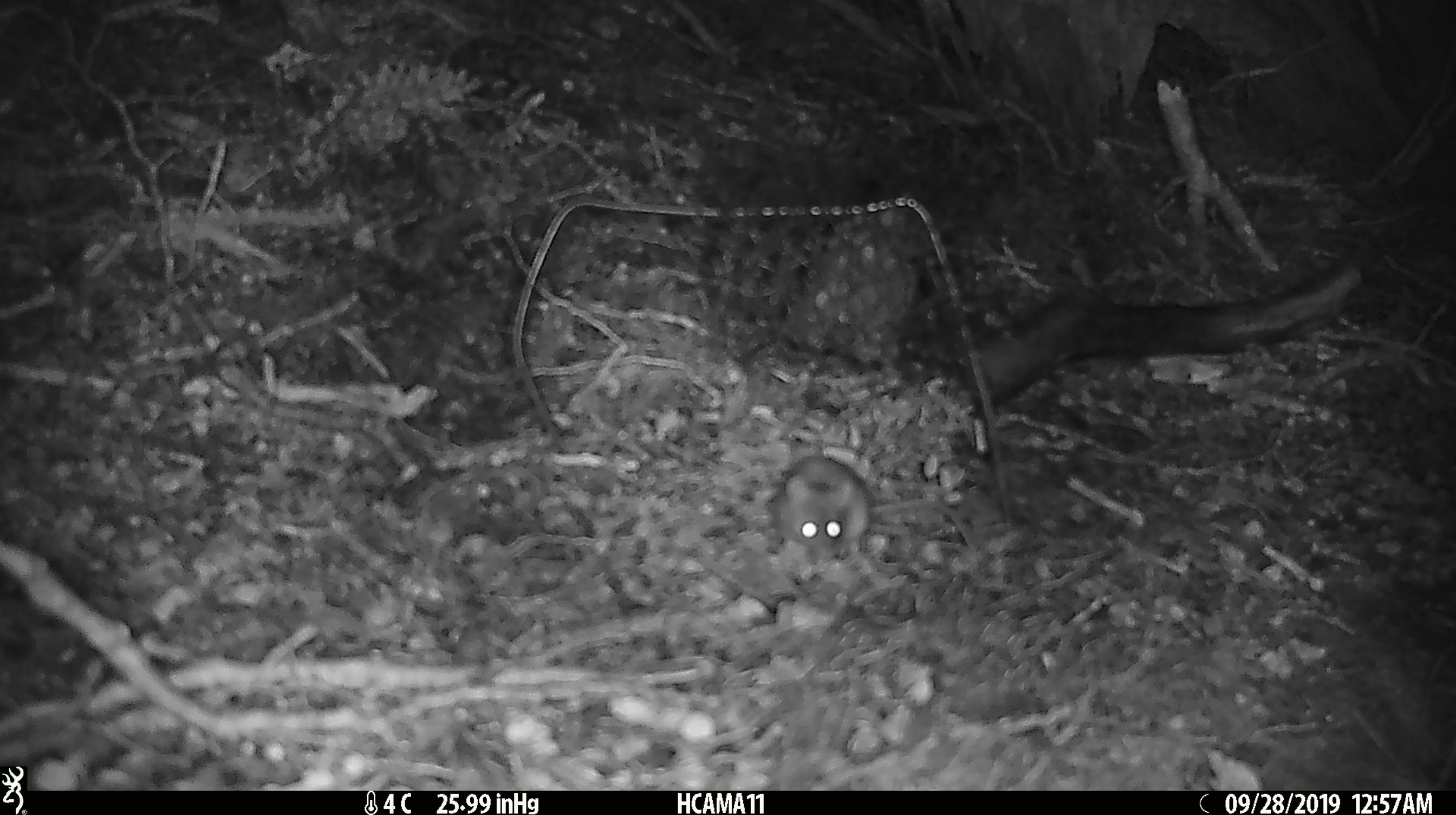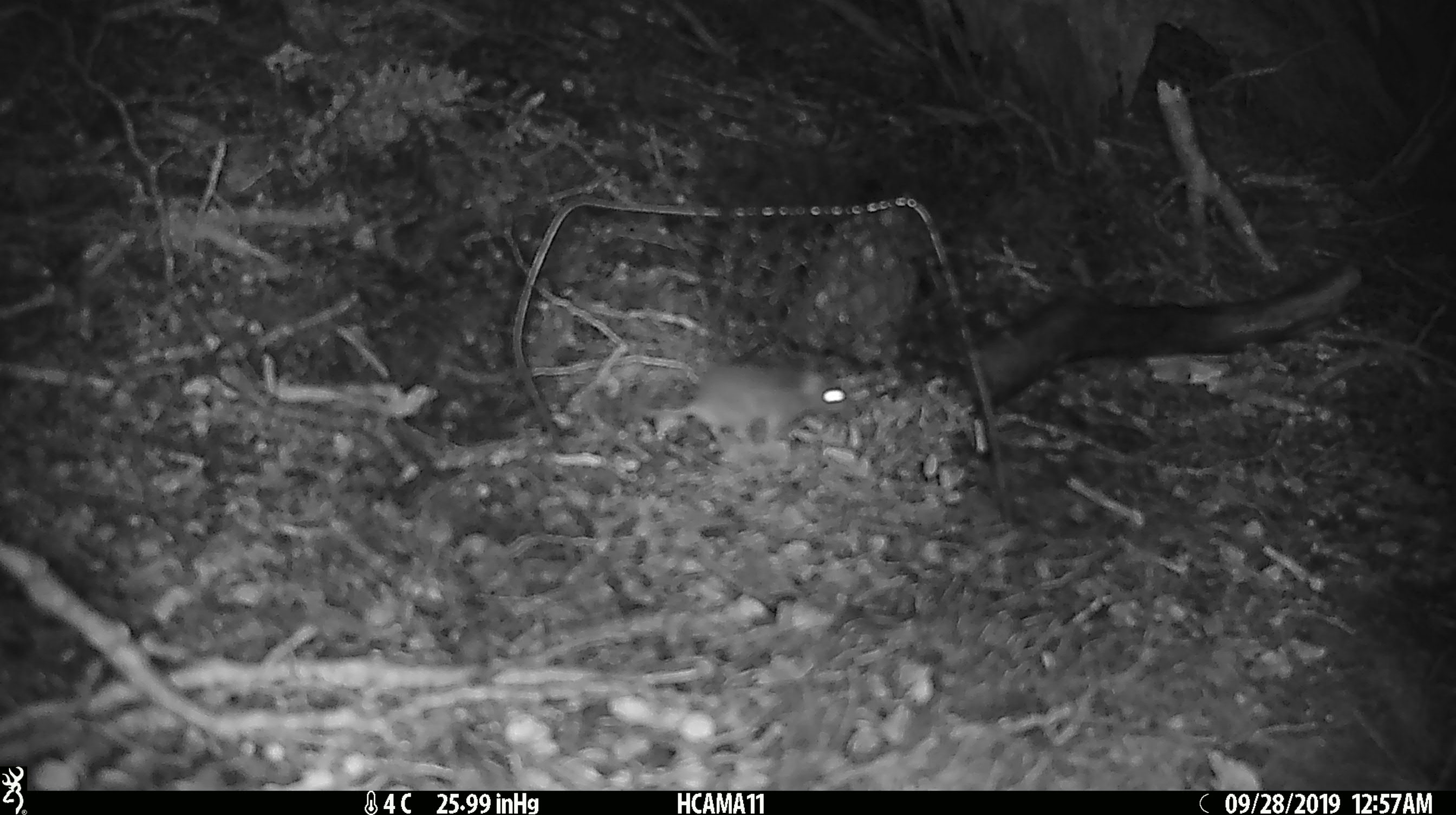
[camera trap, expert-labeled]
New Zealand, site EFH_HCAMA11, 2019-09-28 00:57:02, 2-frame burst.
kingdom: Animalia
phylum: Chordata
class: Mammalia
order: Rodentia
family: Muridae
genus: Mus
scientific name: Mus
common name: mouse